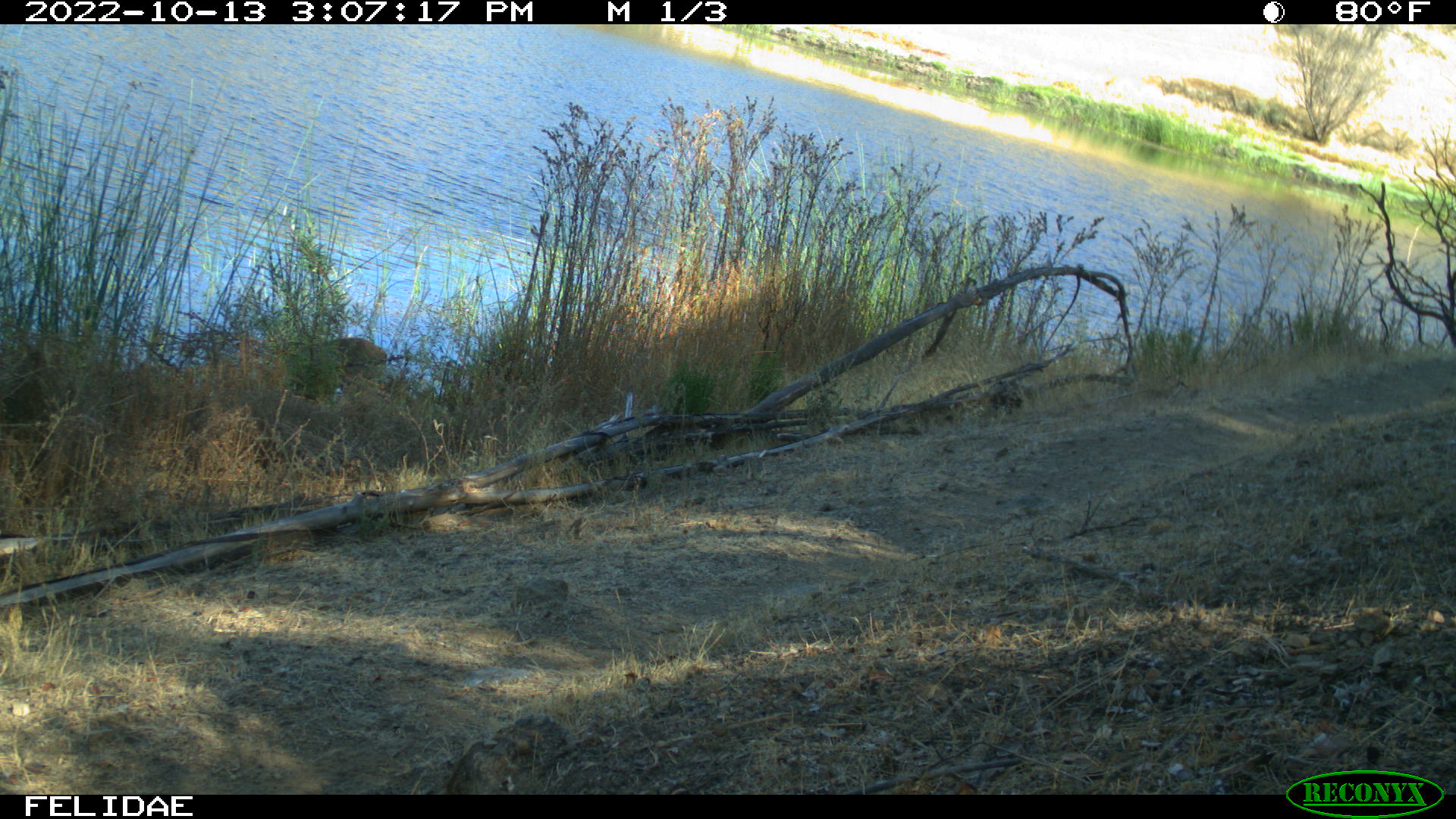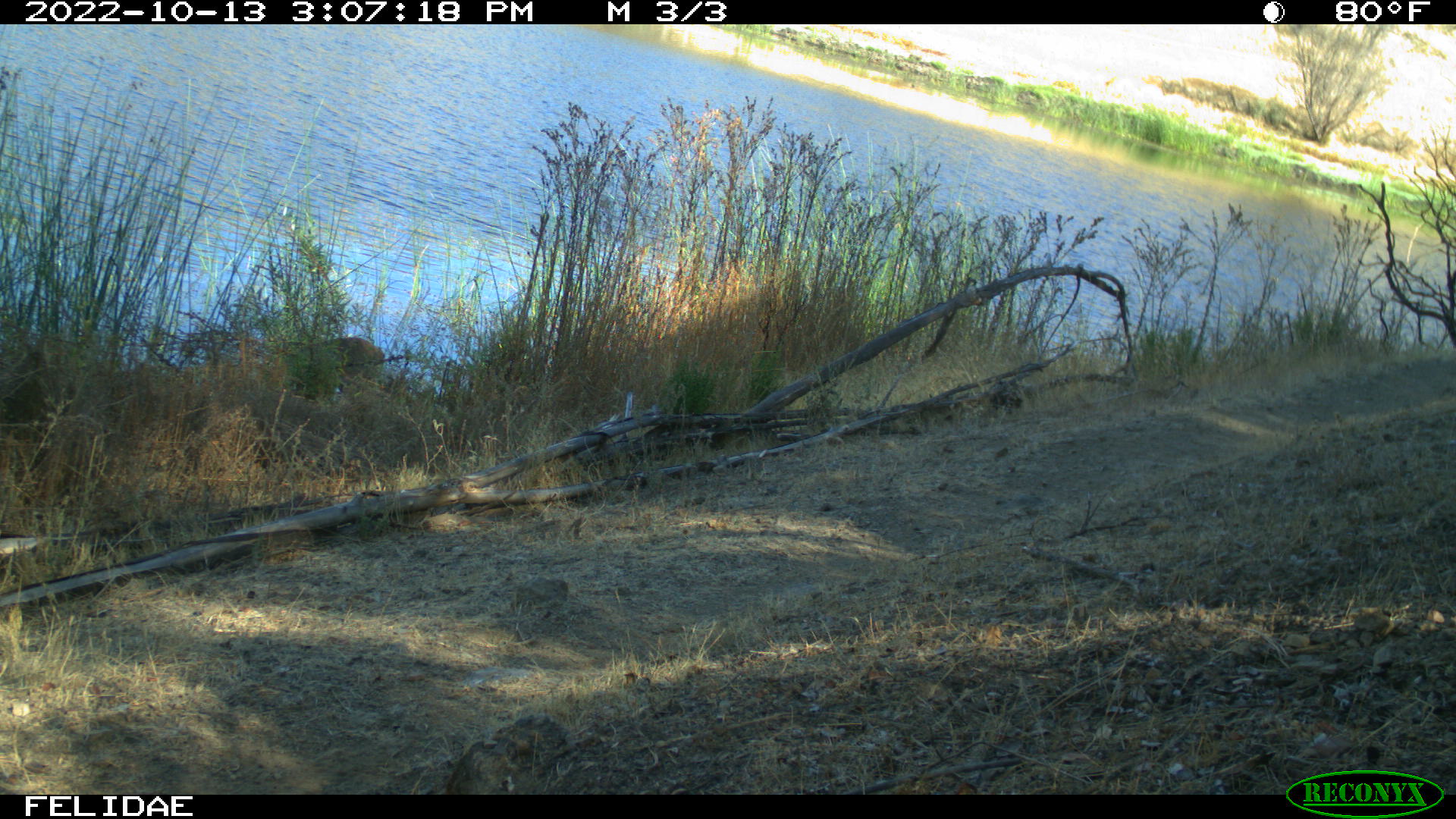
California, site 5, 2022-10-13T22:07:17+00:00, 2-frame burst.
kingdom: Animalia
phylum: Chordata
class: Mammalia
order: Artiodactyla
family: Cervidae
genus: Odocoileus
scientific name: Odocoileus hemionus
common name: mule deer